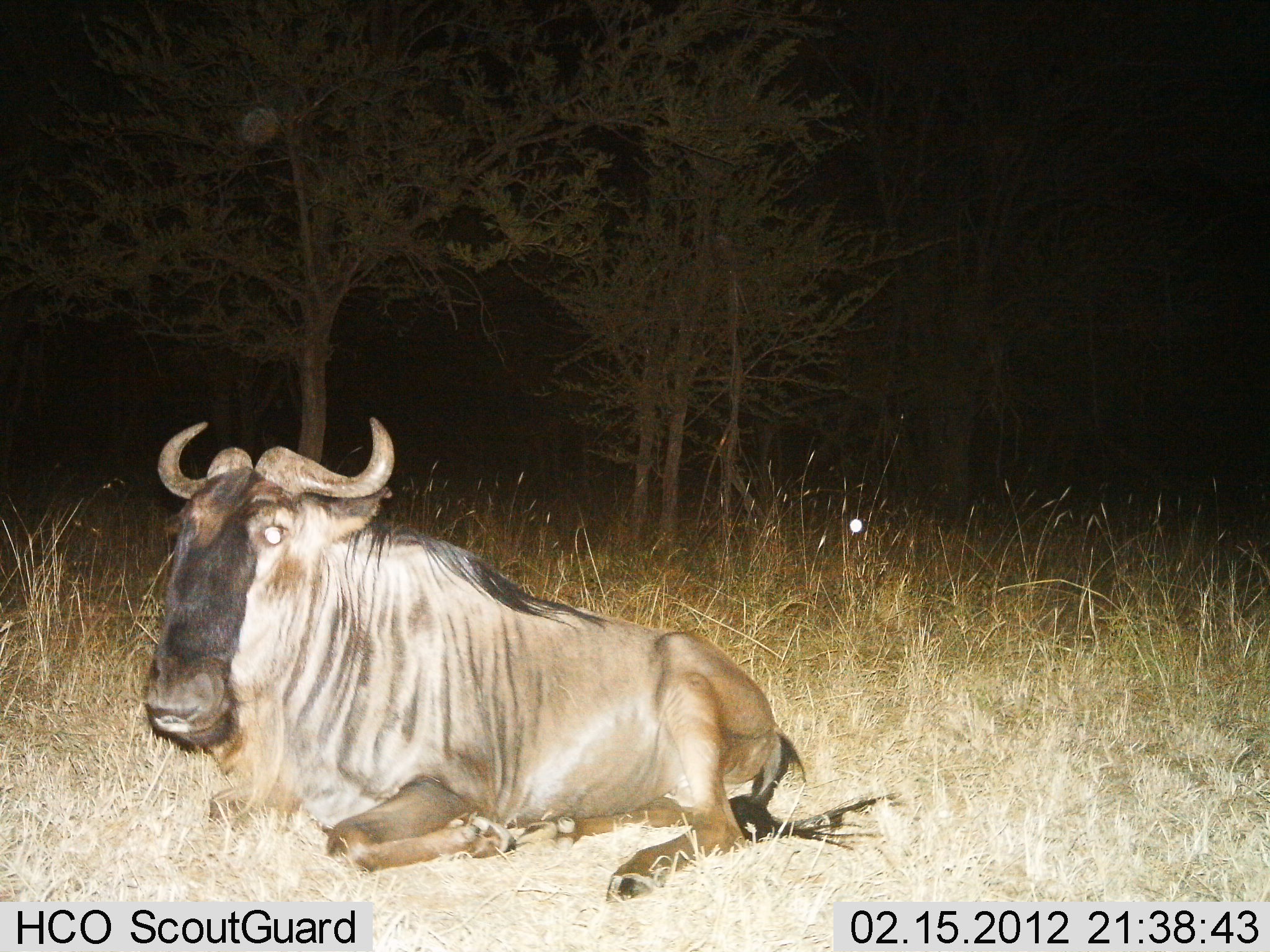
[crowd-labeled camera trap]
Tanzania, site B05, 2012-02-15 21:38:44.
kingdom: Animalia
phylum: Chordata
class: Mammalia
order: Artiodactyla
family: Bovidae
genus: Connochaetes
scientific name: Connochaetes taurinus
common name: blue wildebeest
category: wildebeest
Wildebeest (blue wildebeest) (Connochaetes taurinus), count 1. Behavior (volunteer vote fractions): standing 0%, resting 100%, moving 0%, interacting 0%. Young present (vote fraction): 0%. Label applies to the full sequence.